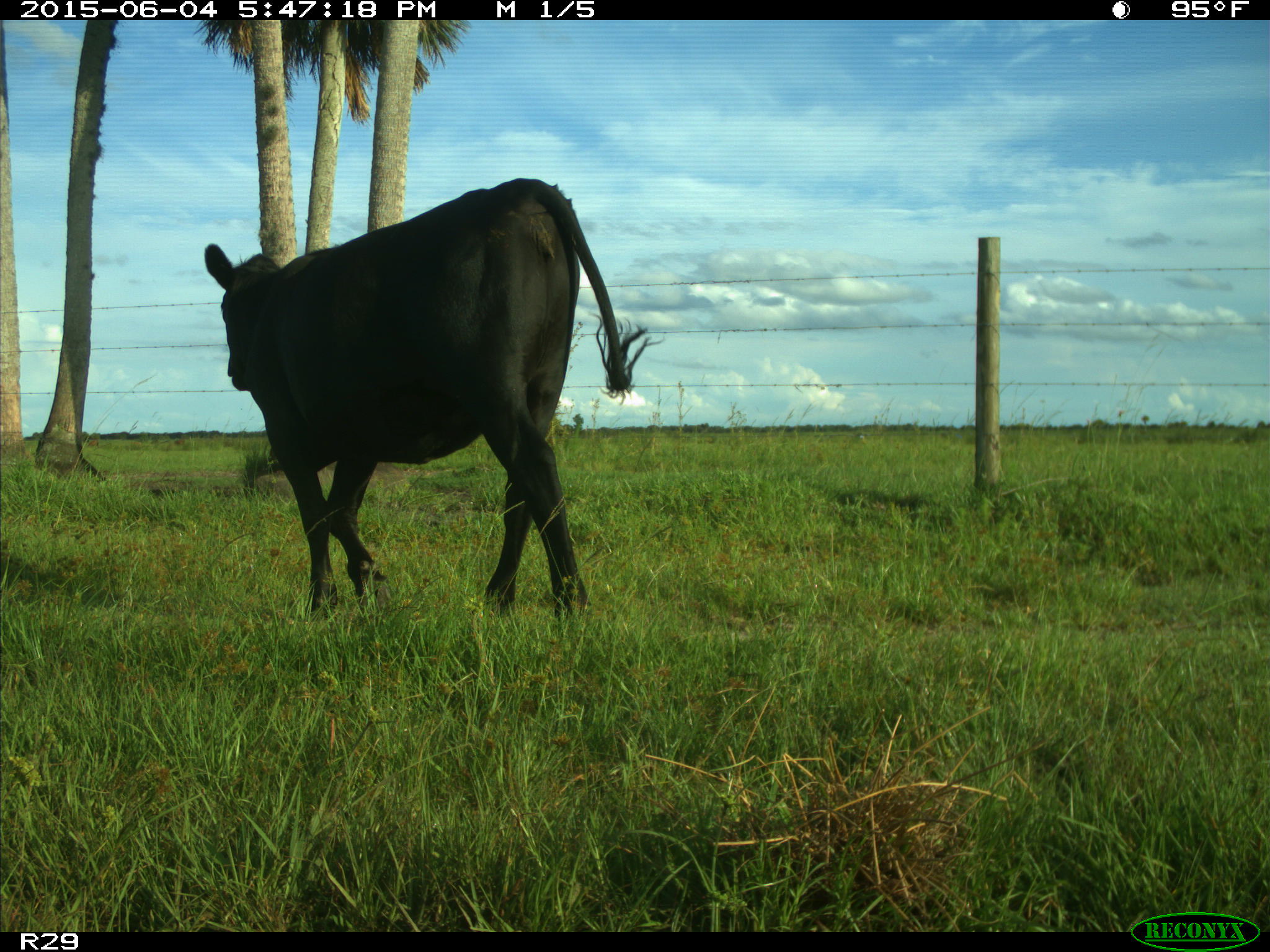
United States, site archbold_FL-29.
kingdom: Animalia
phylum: Chordata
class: Mammalia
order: Artiodactyla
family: Bovidae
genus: Bos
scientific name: Bos taurus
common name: domestic cow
Bos taurus (domestic cow).